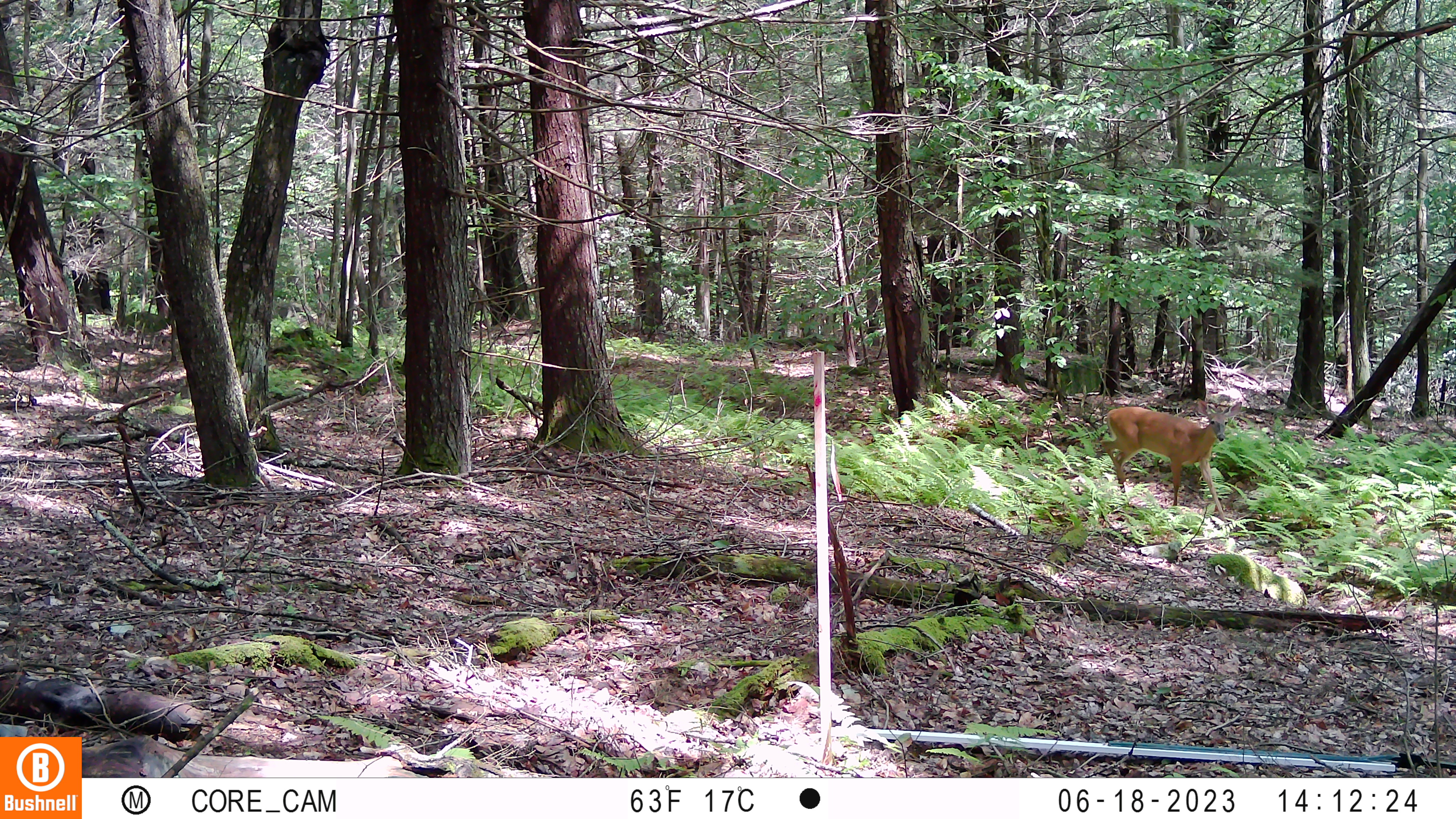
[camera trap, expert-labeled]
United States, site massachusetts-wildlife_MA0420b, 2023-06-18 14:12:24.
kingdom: Animalia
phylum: Chordata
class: Mammalia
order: Artiodactyla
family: Cervidae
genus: Odocoileus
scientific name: Odocoileus virginianus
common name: white-tailed deer